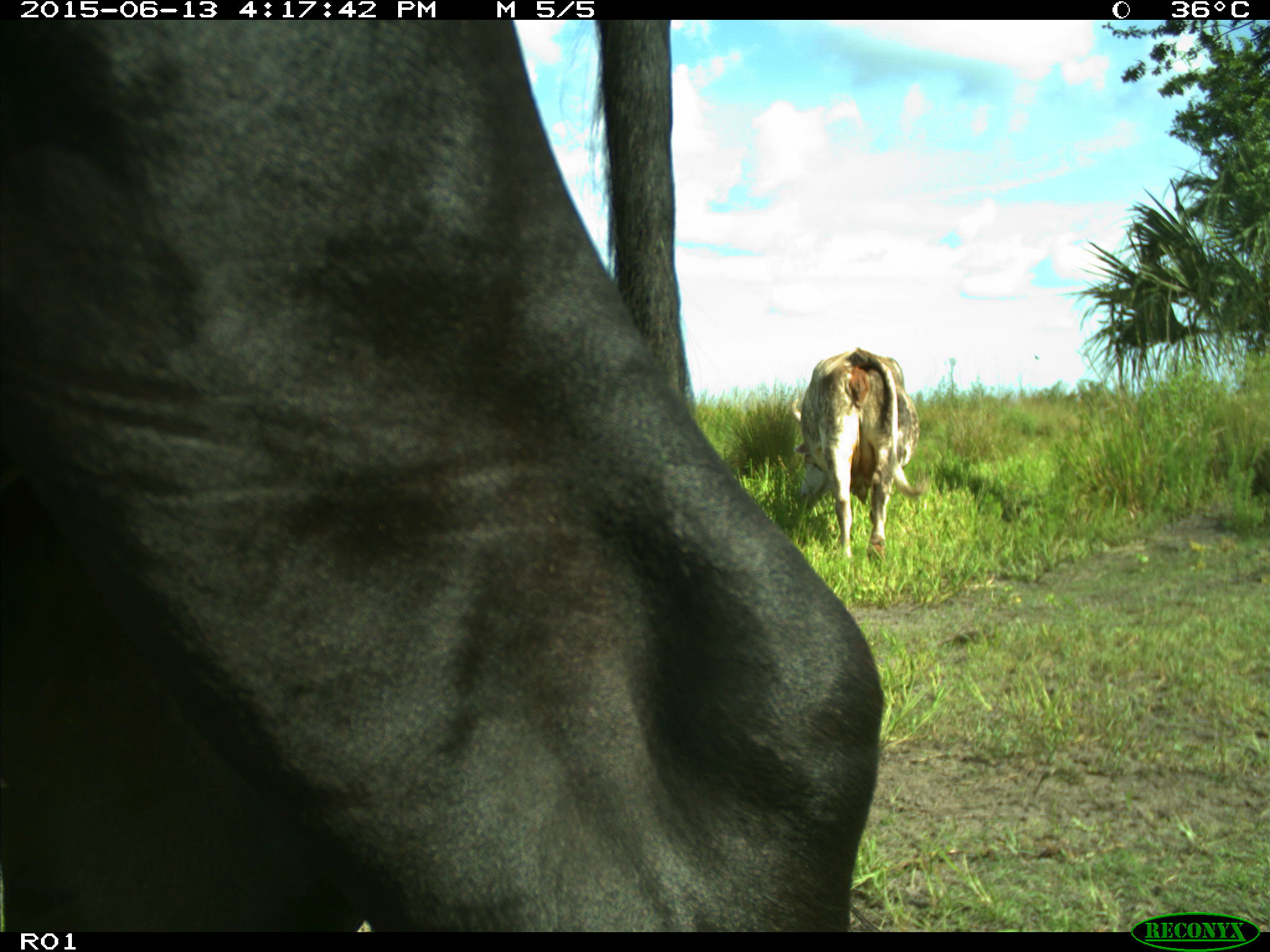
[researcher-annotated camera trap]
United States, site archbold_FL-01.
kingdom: Animalia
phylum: Chordata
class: Mammalia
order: Artiodactyla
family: Bovidae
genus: Bos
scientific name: Bos taurus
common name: domestic cow